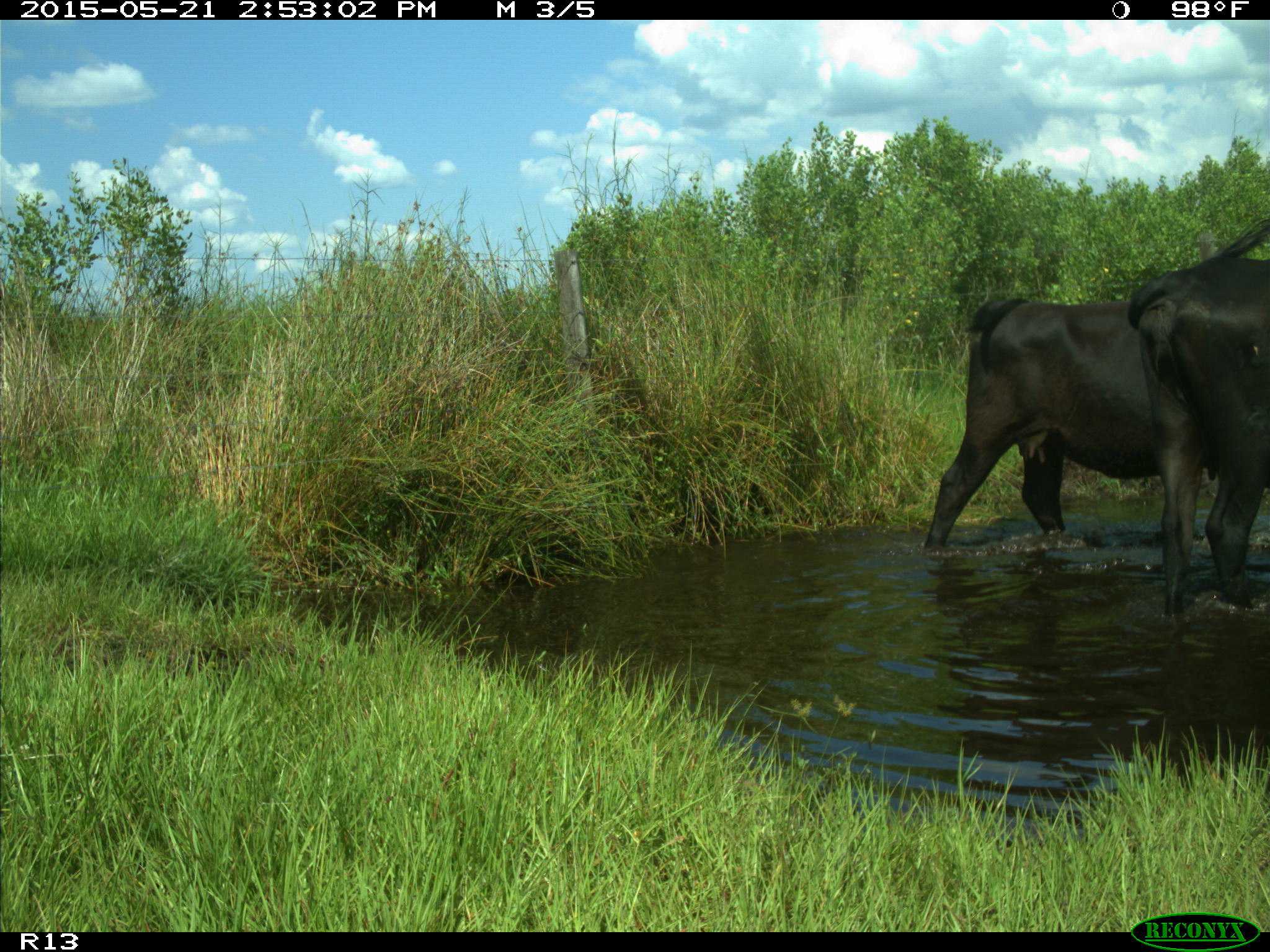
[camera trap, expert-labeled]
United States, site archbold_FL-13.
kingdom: Animalia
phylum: Chordata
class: Mammalia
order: Artiodactyla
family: Bovidae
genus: Bos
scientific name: Bos taurus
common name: domestic cow